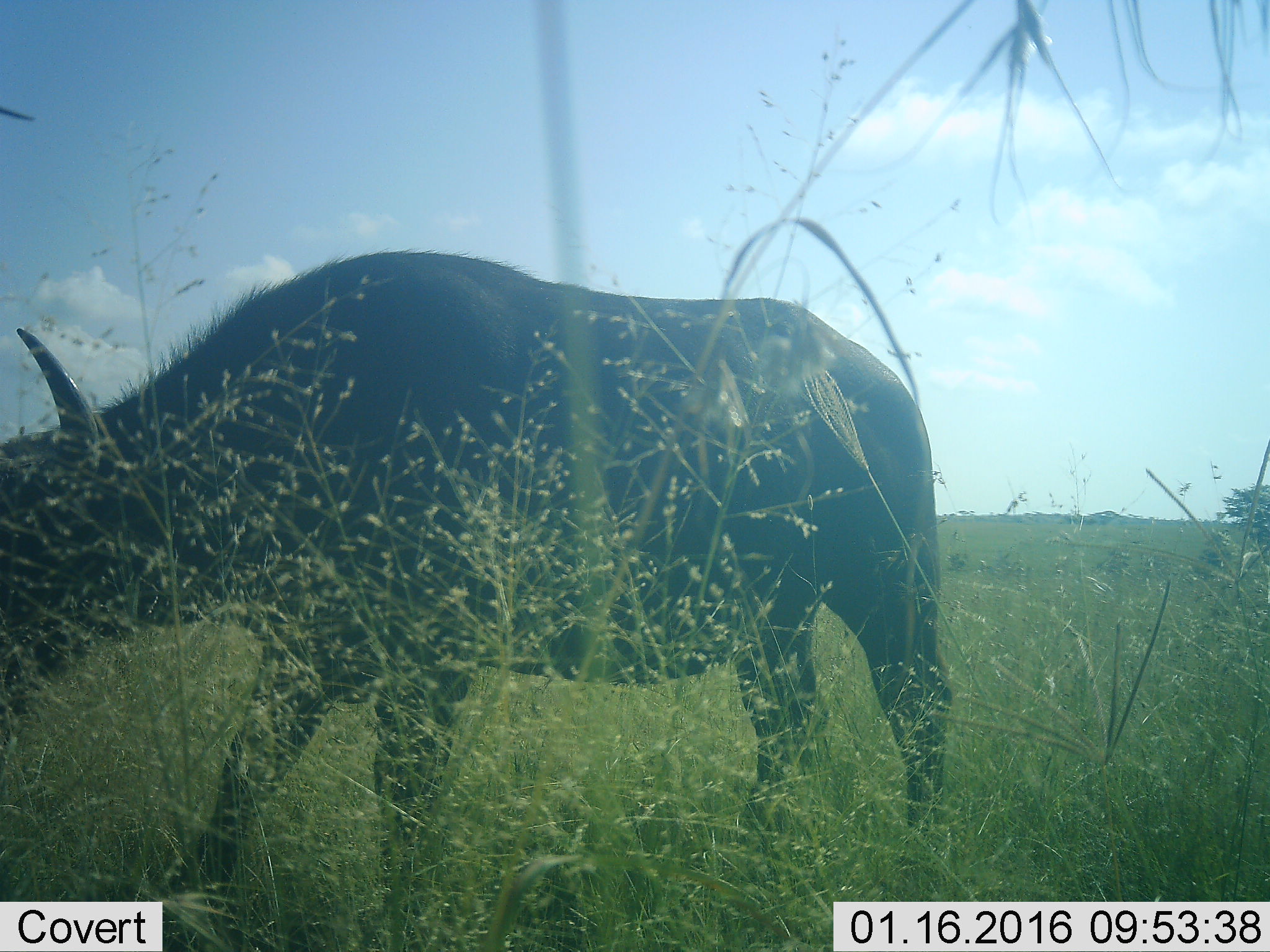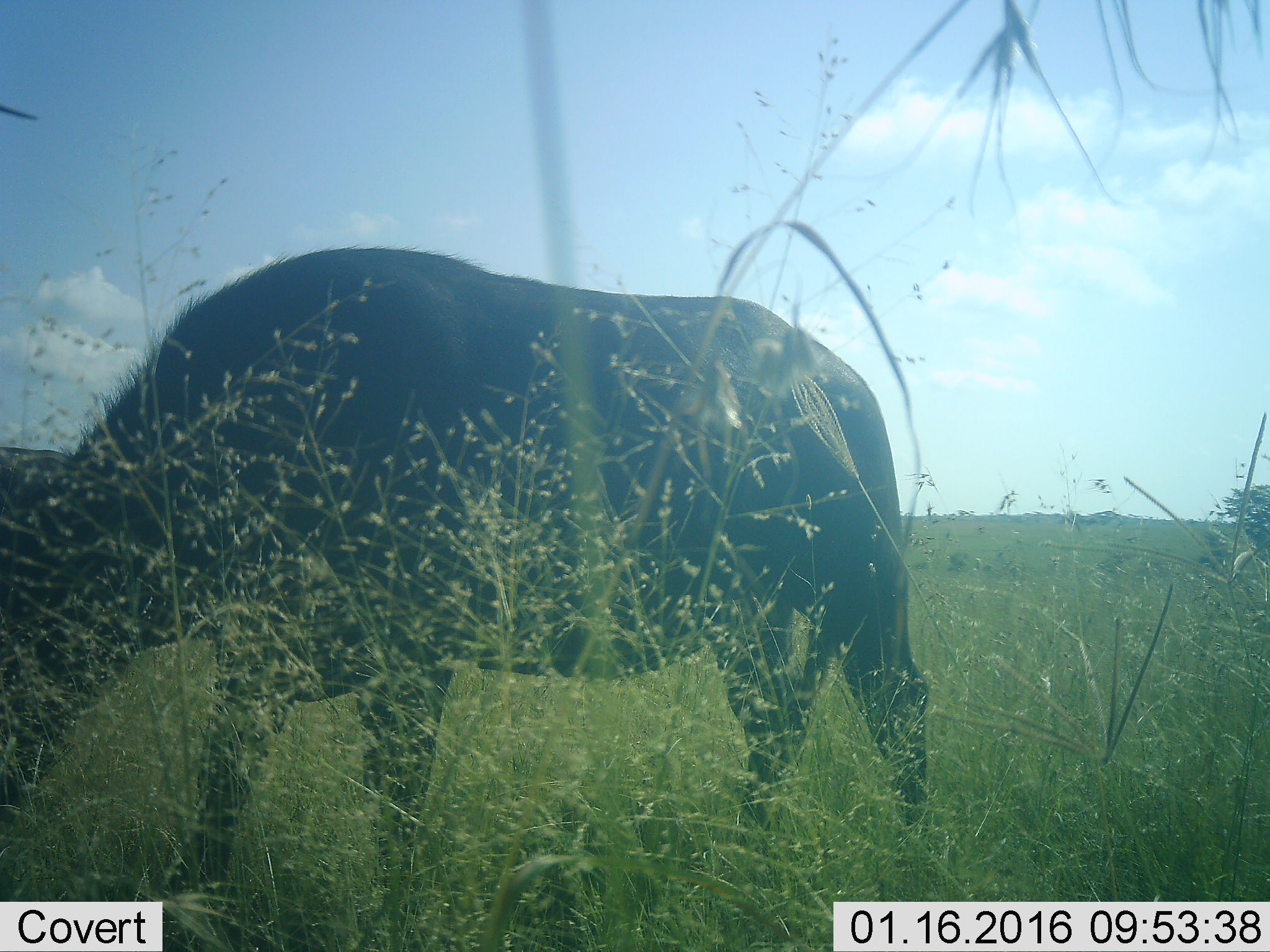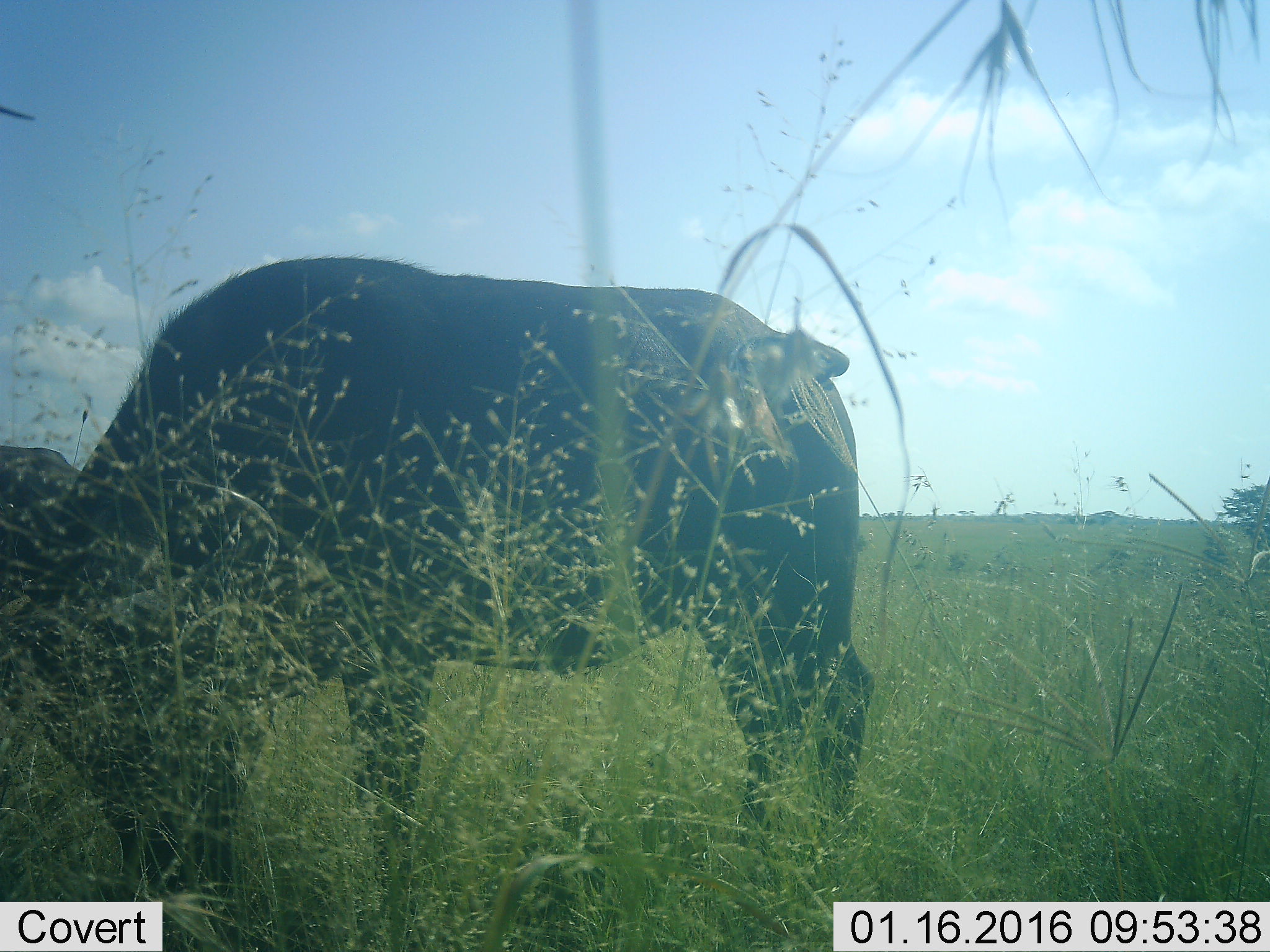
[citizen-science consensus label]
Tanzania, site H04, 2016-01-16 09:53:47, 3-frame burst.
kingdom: Animalia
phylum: Chordata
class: Mammalia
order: Artiodactyla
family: Bovidae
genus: Syncerus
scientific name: Syncerus caffer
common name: cape buffalo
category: buffalo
Buffalo (cape buffalo) (Syncerus caffer), count 1. Behavior (volunteer vote fractions): standing 17%, resting 0%, moving 17%, interacting 0%. Young present (vote fraction): 0%. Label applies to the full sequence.